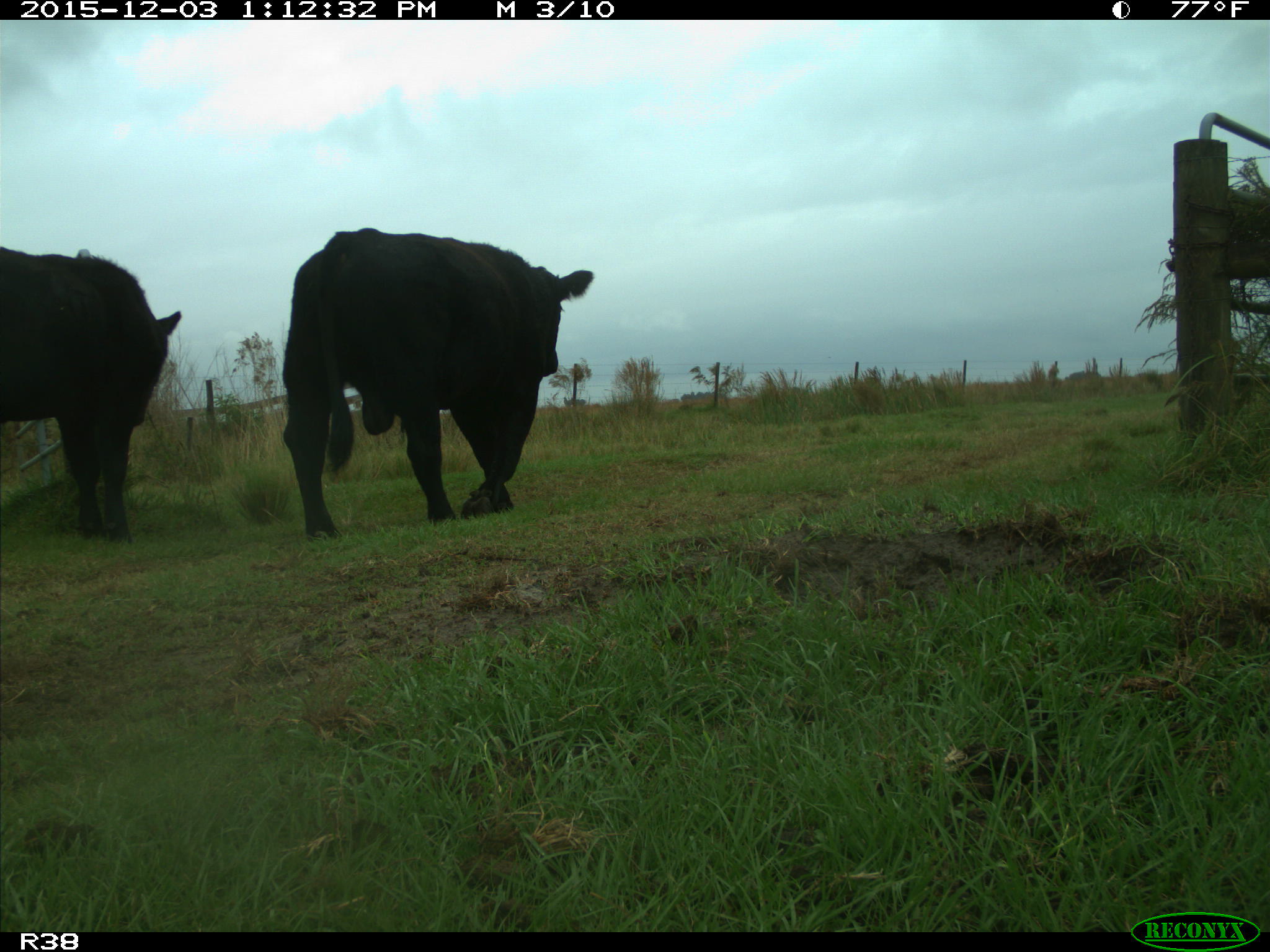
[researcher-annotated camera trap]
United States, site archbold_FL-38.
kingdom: Animalia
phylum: Chordata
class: Mammalia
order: Artiodactyla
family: Bovidae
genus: Bos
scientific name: Bos taurus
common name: domestic cow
Bos taurus (domestic cow).